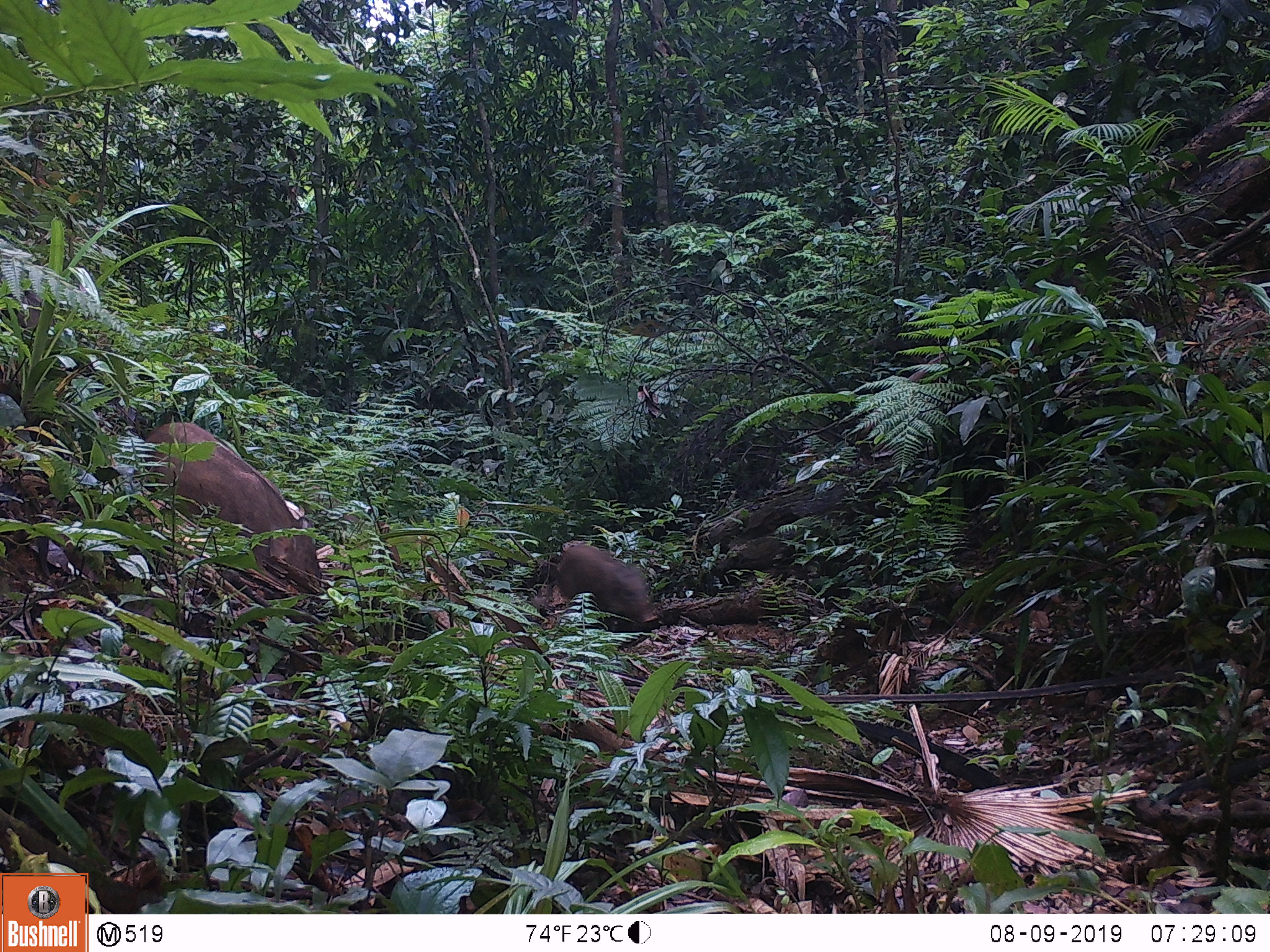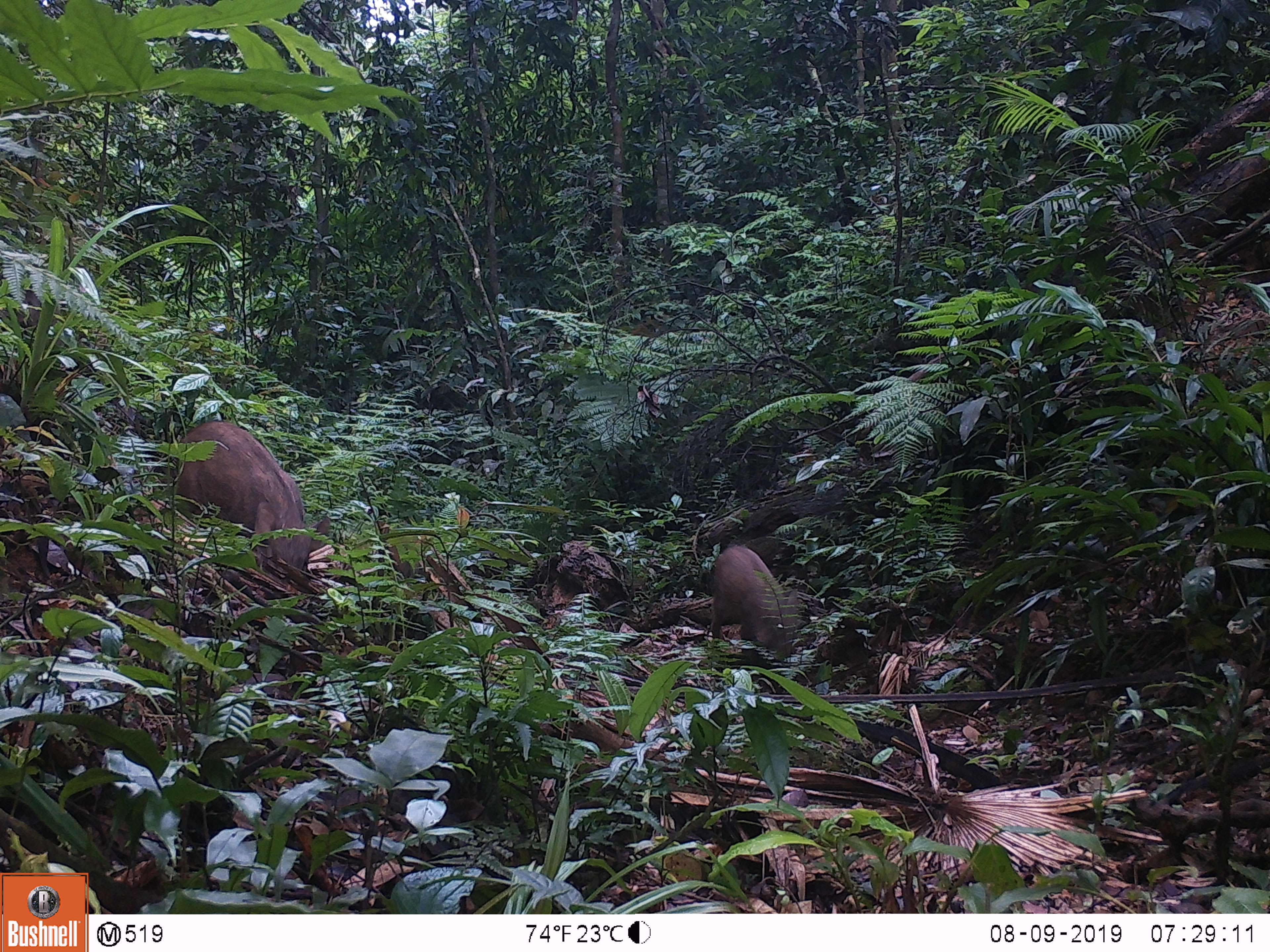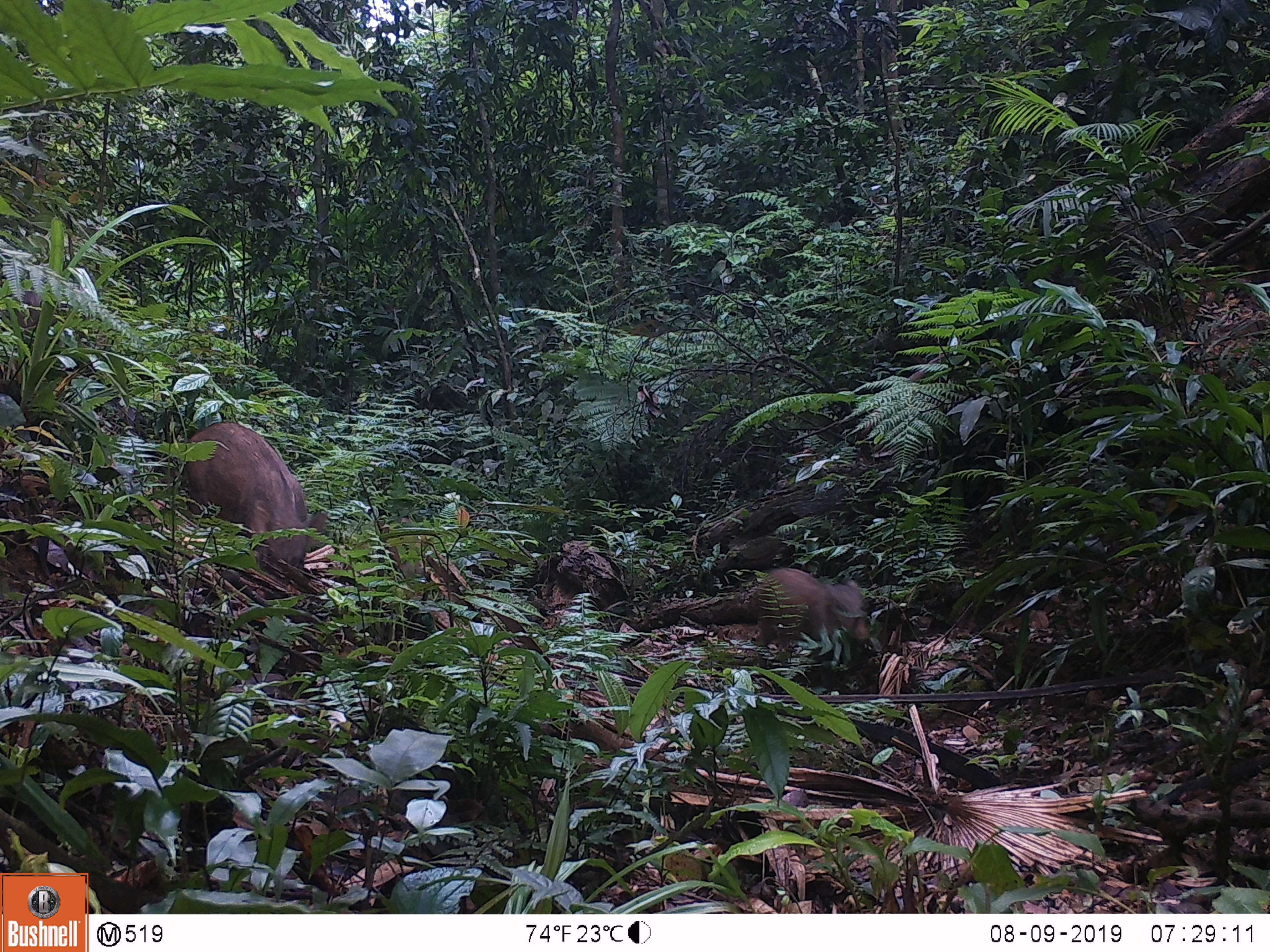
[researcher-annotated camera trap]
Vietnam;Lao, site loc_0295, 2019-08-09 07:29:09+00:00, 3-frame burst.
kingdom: Animalia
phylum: Chordata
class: Mammalia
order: Artiodactyla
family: Suidae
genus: Sus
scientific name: Sus scrofa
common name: eurasian wild pig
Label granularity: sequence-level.